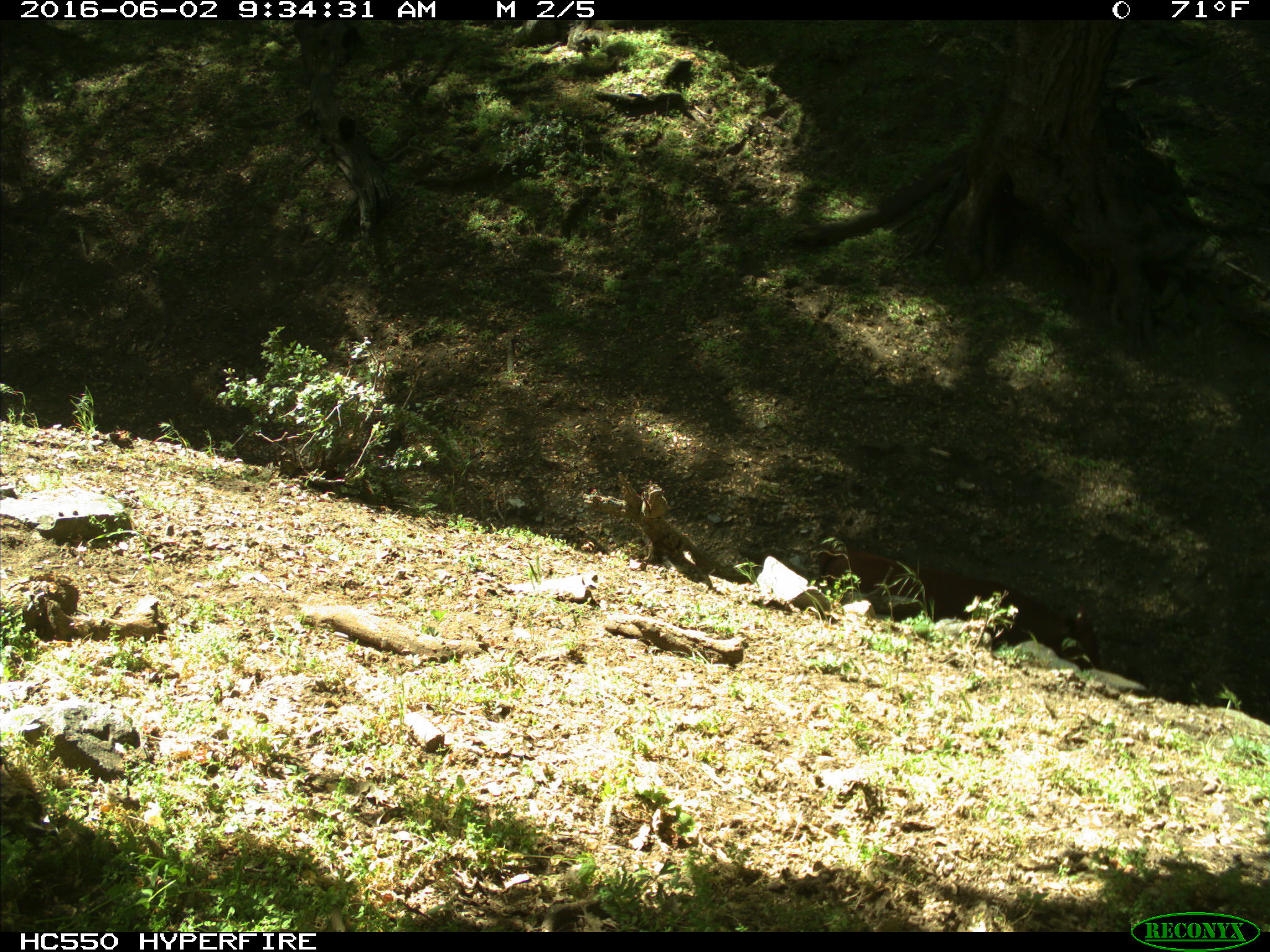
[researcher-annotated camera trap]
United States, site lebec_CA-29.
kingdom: Animalia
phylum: Chordata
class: Mammalia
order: Artiodactyla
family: Bovidae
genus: Bos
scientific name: Bos taurus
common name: domestic cow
Bos taurus (domestic cow).